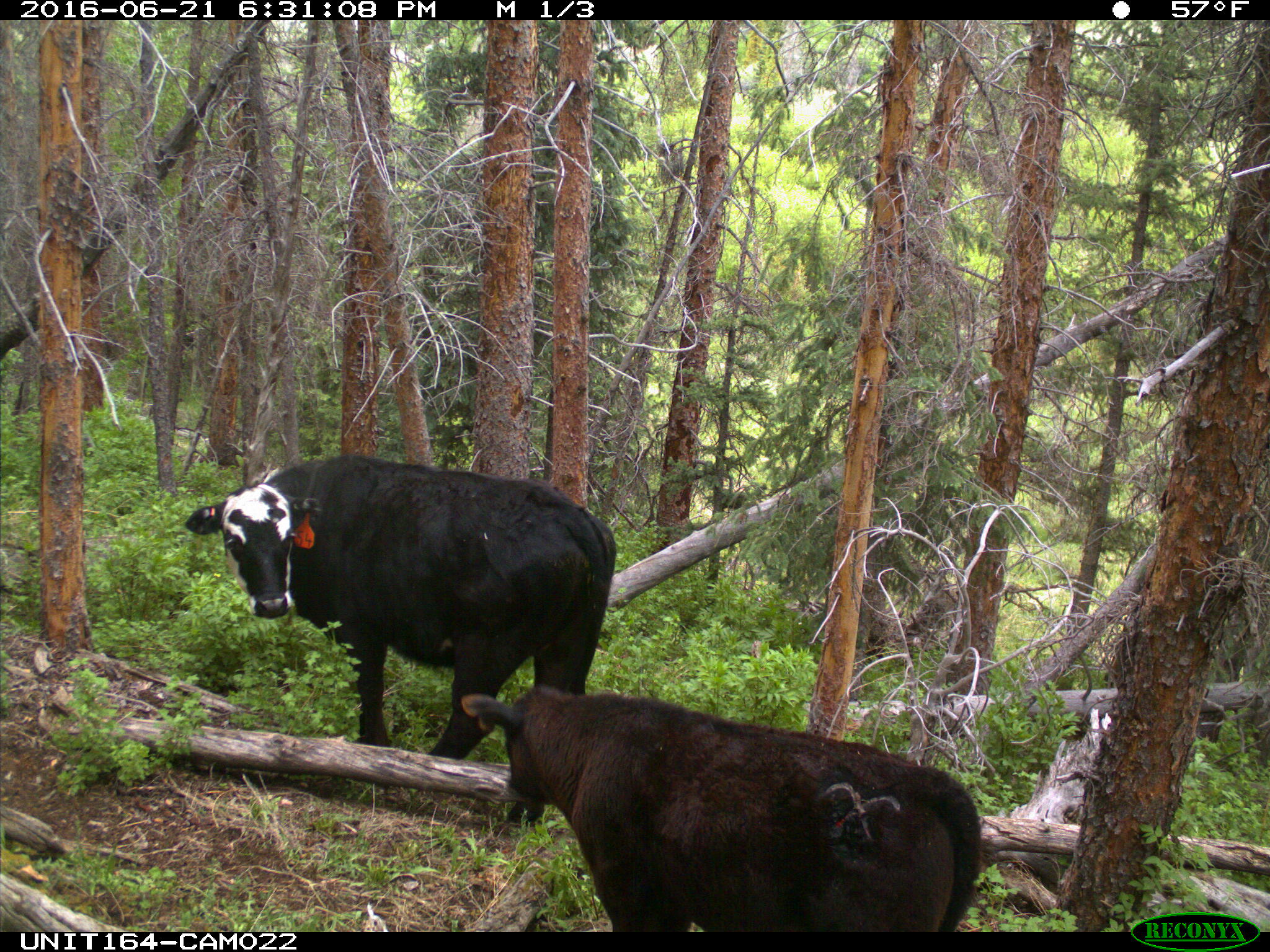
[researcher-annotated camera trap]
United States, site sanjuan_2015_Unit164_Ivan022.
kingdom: Animalia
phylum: Chordata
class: Mammalia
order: Artiodactyla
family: Bovidae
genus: Bos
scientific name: Bos taurus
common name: domestic cow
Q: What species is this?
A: Bos taurus (domestic cow).